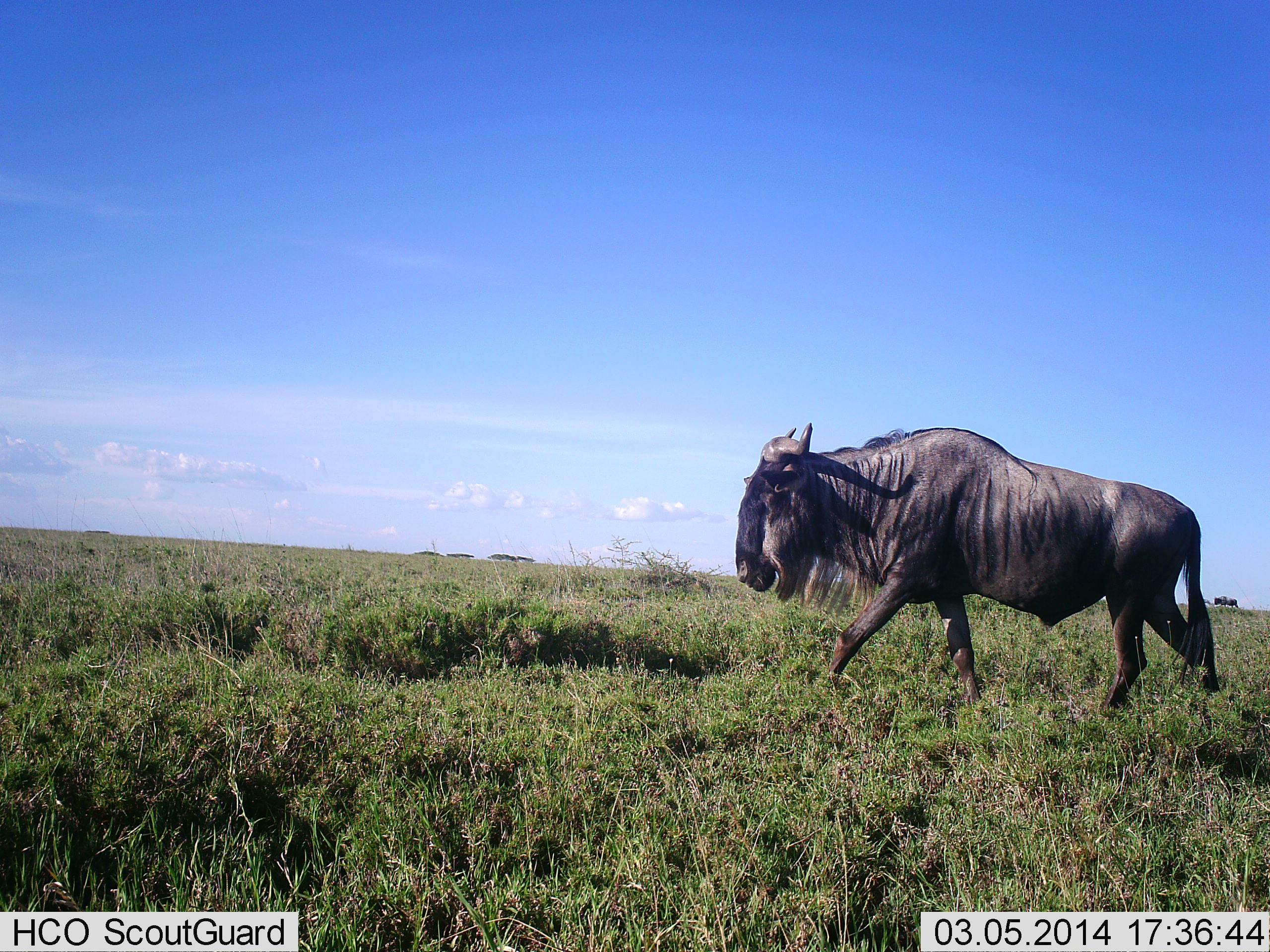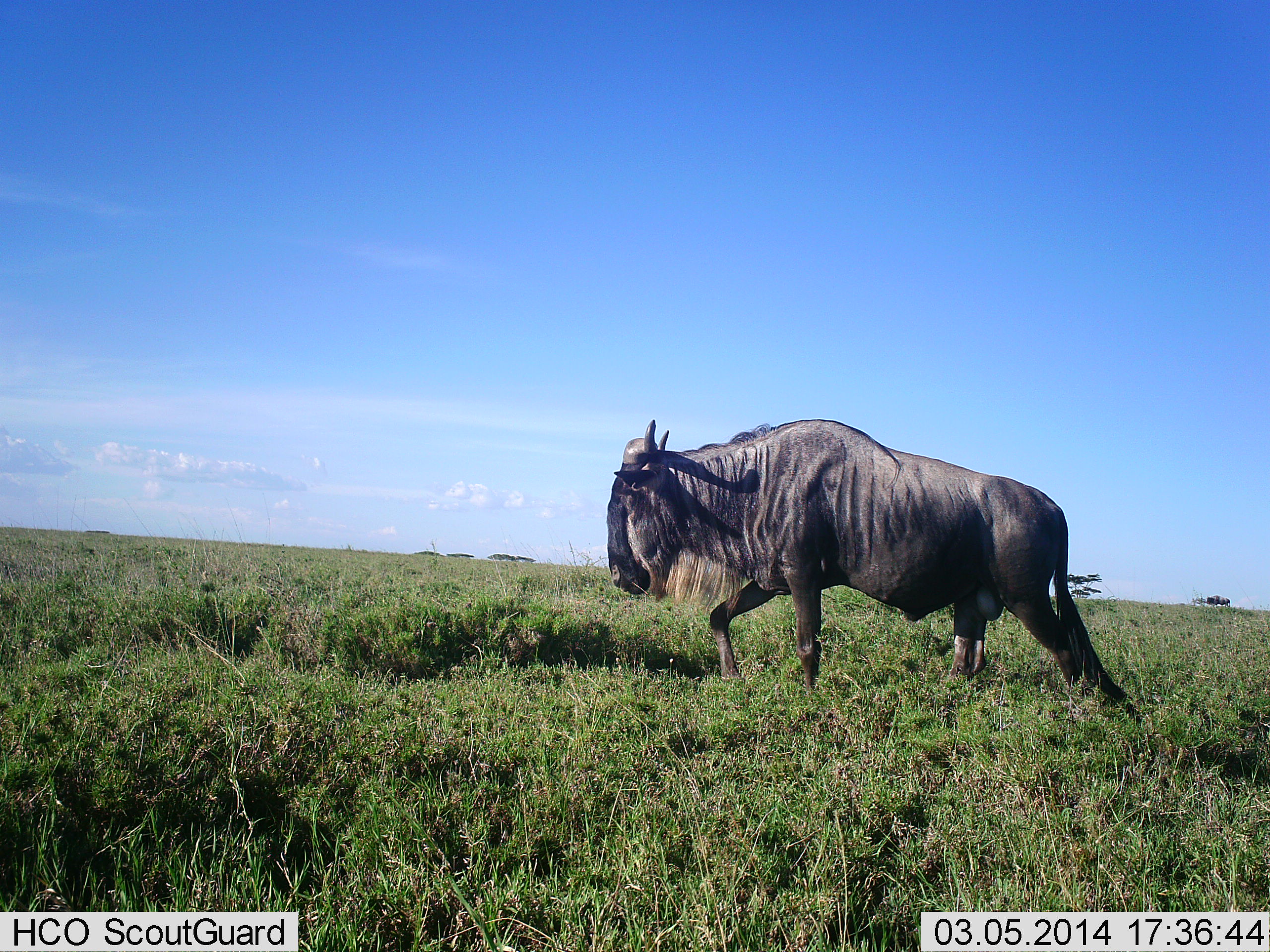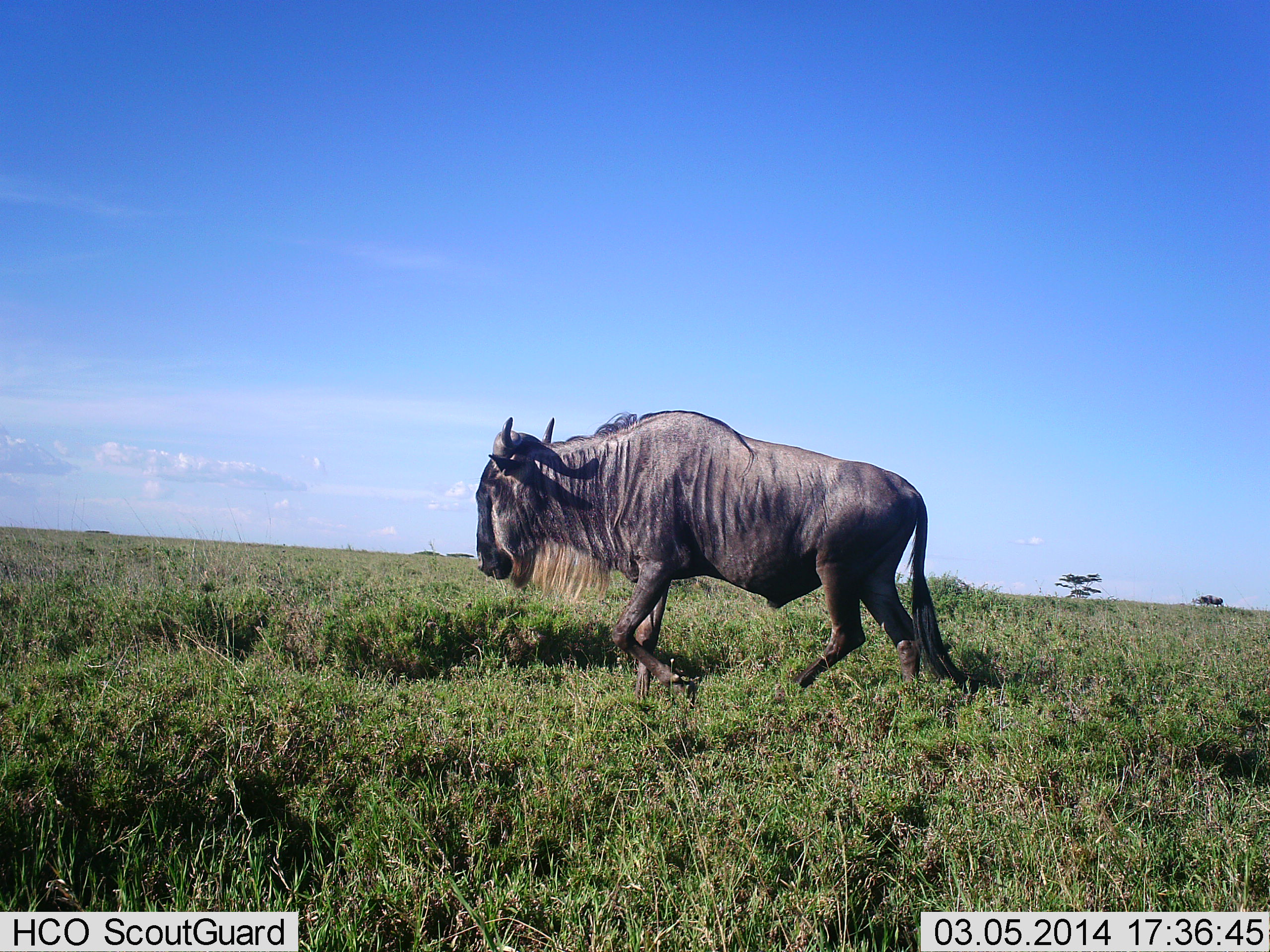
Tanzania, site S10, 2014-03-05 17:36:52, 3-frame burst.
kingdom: Animalia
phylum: Chordata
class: Mammalia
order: Artiodactyla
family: Bovidae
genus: Connochaetes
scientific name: Connochaetes taurinus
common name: blue wildebeest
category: wildebeest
Wildebeest (blue wildebeest) (Connochaetes taurinus), count 1. Behavior (volunteer vote fractions): standing 0%, resting 0%, moving 97%, interacting 0%. Young present (vote fraction): 0%. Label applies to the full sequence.